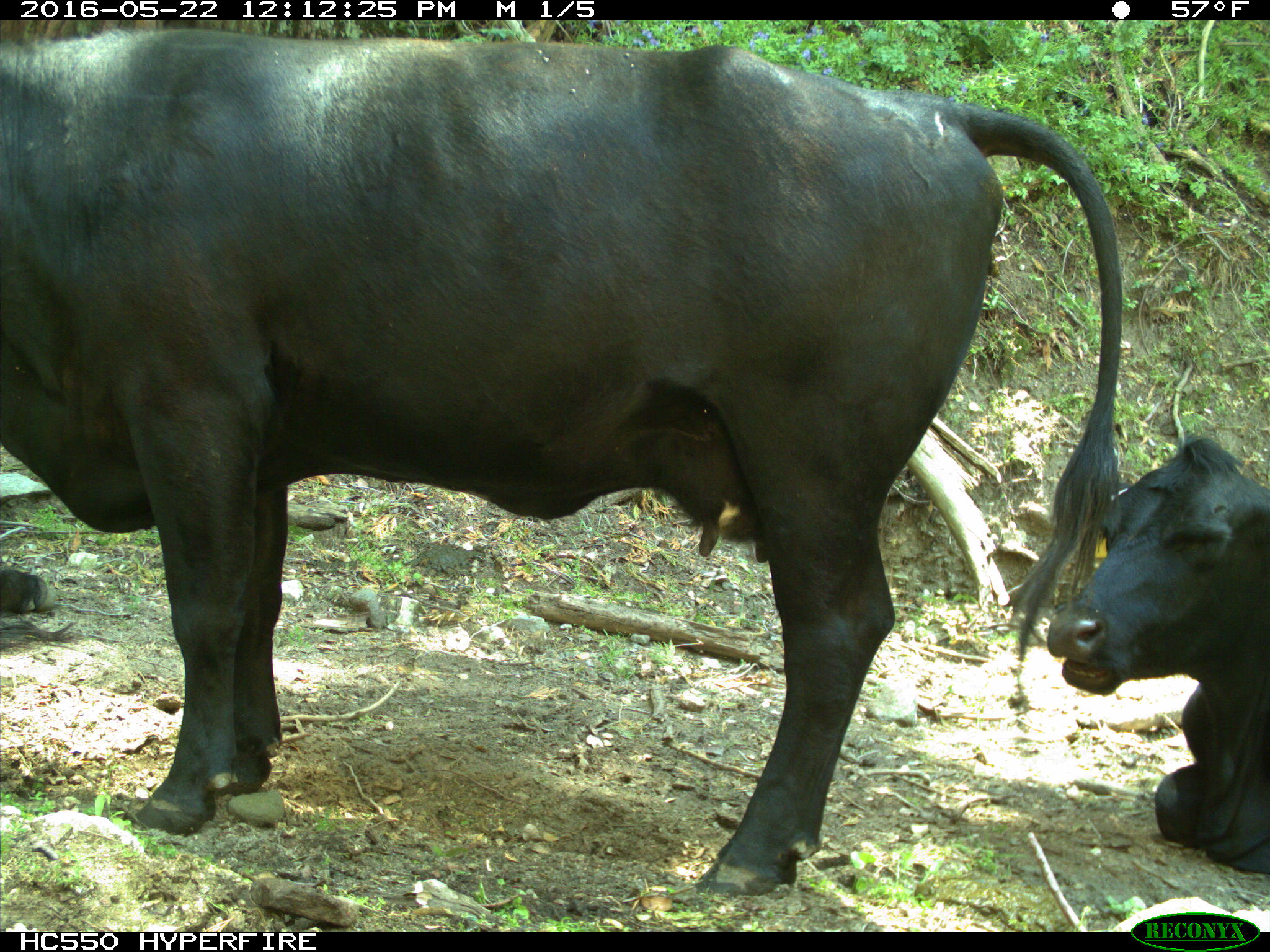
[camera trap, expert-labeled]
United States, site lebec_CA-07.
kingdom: Animalia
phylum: Chordata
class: Mammalia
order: Artiodactyla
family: Bovidae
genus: Bos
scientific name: Bos taurus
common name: domestic cow